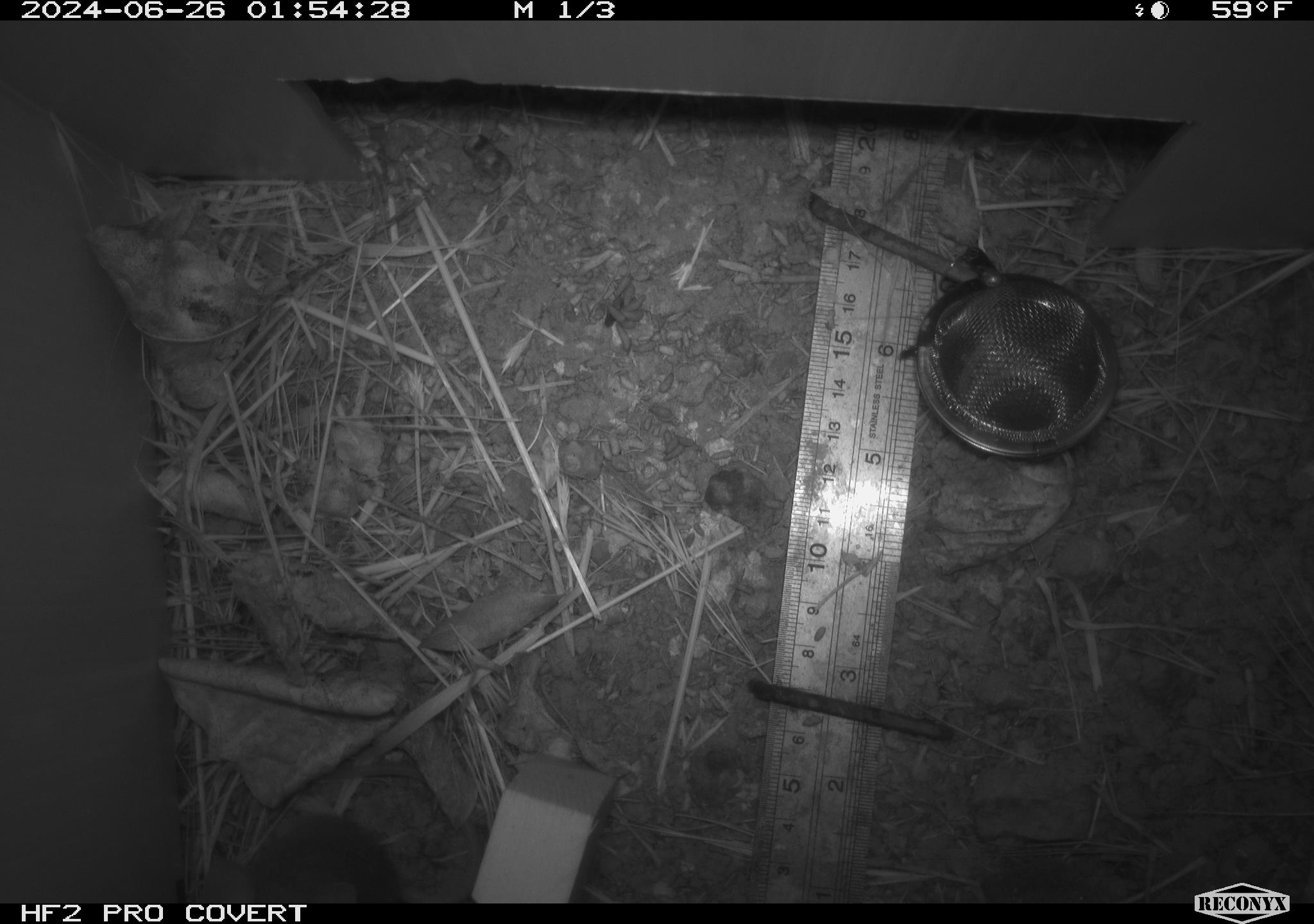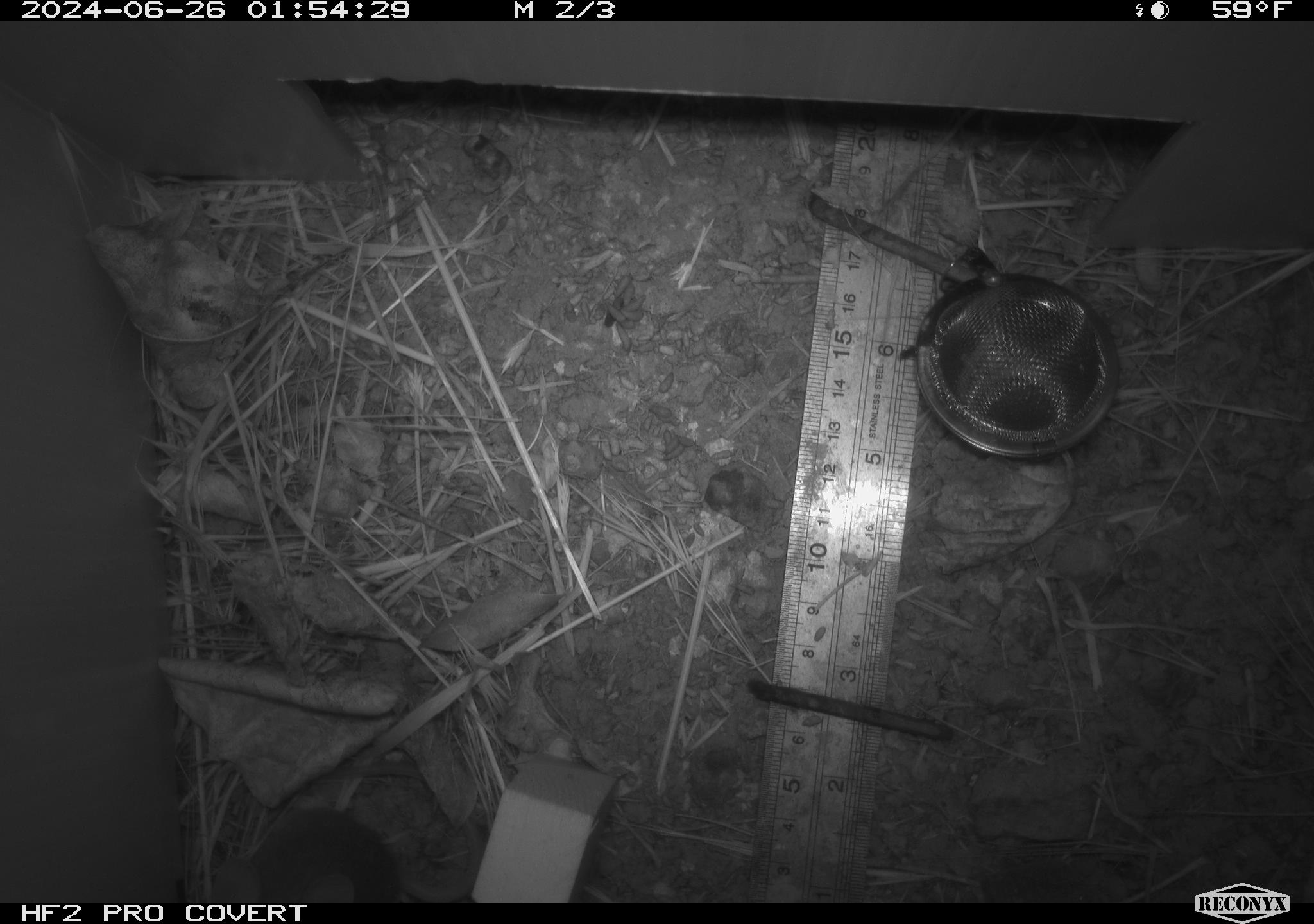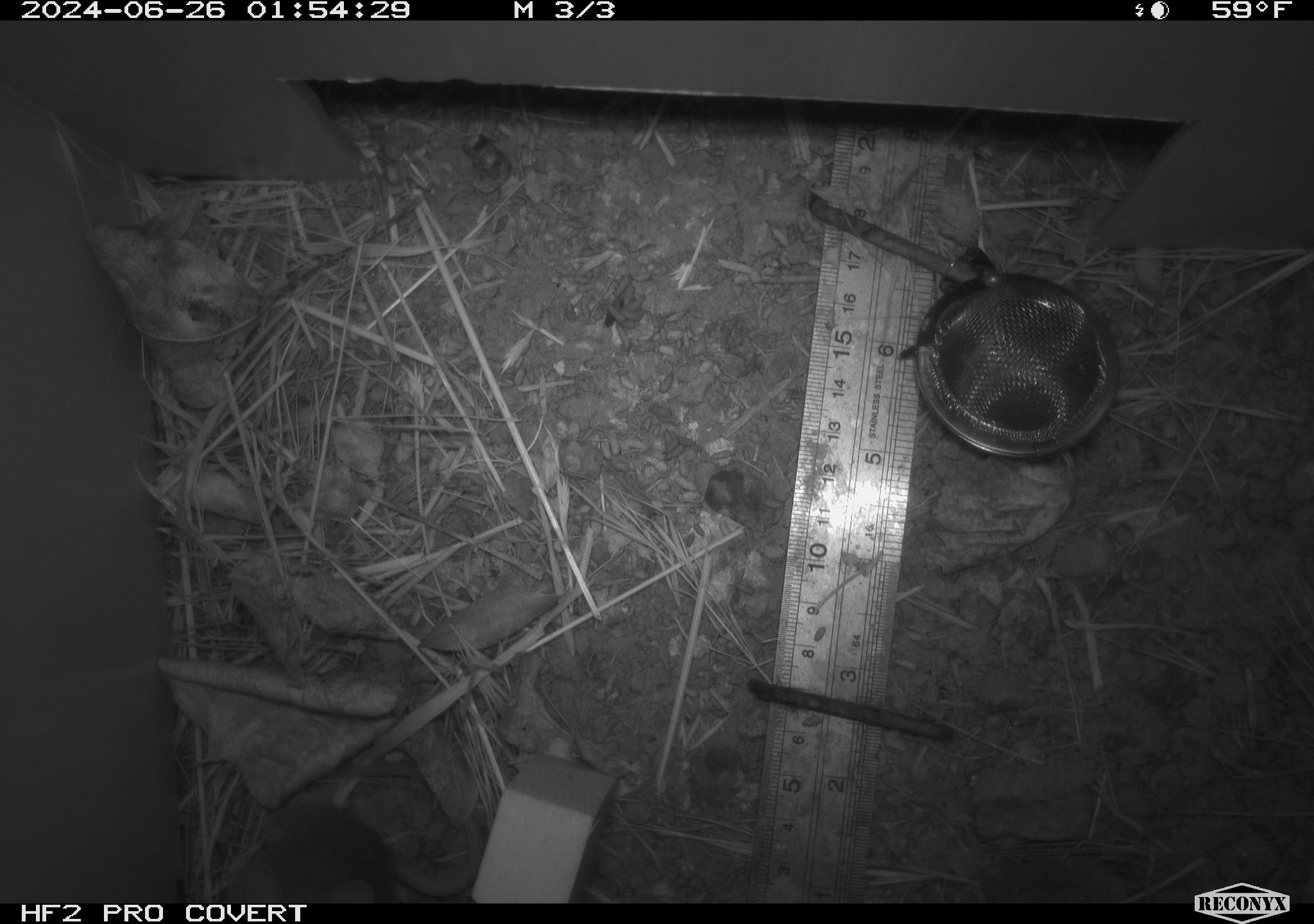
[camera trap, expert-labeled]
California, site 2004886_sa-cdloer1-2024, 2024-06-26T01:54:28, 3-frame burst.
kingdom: Animalia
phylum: Chordata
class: Mammalia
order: Rodentia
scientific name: Rodentia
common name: mouse species